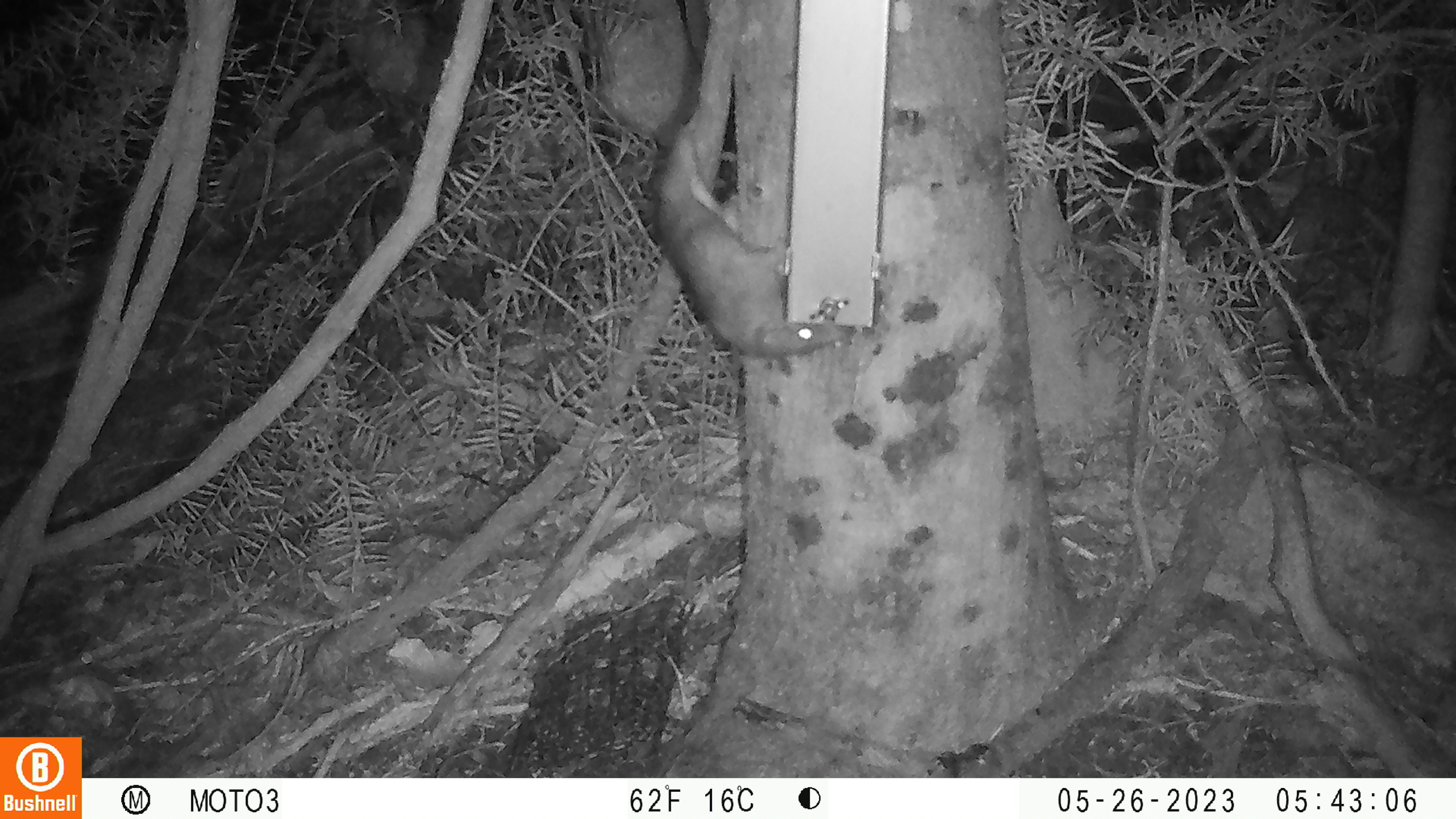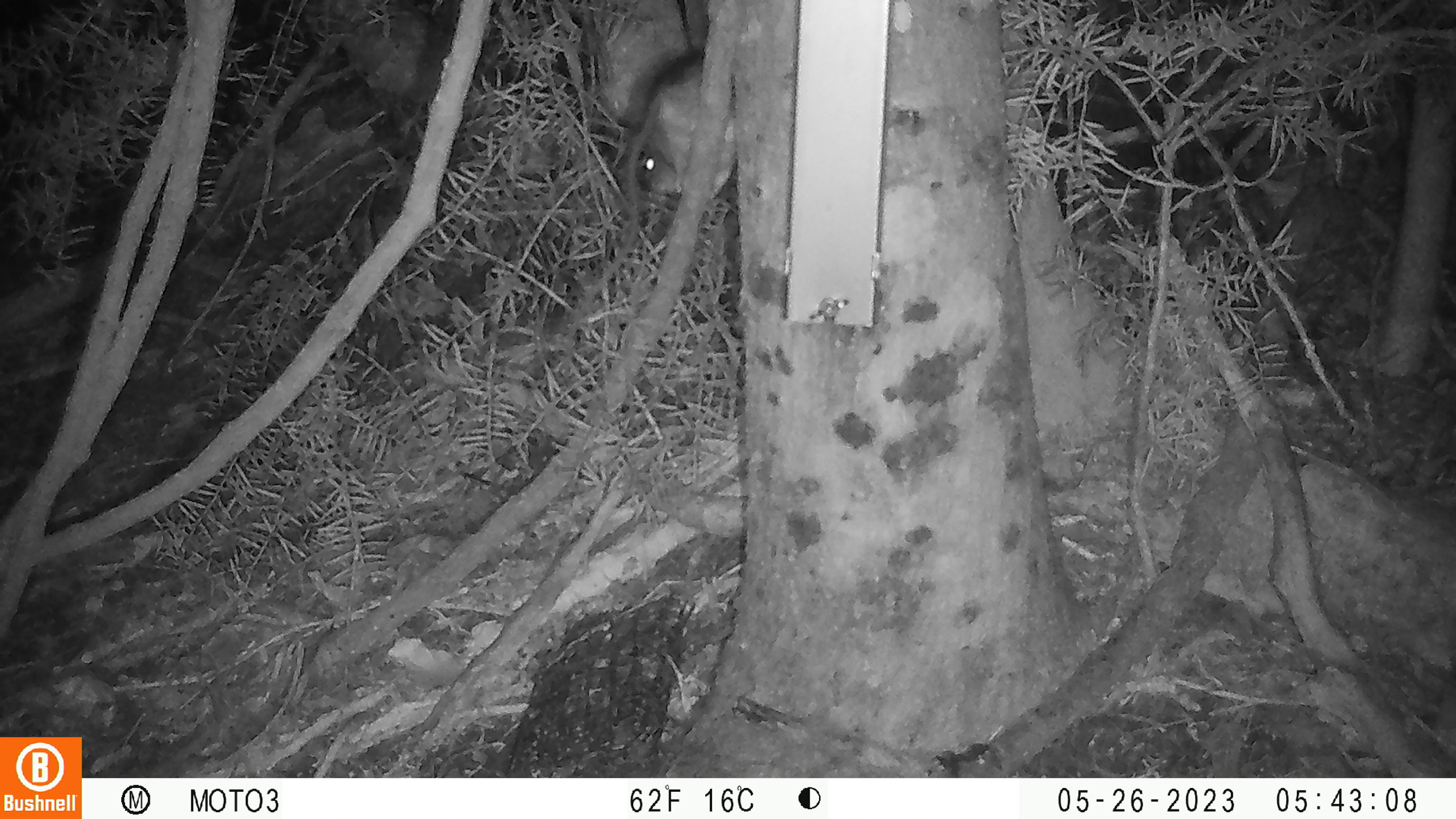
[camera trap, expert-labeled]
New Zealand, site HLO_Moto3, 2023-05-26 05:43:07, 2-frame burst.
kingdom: Animalia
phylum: Chordata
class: Mammalia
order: Rodentia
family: Muridae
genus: Rattus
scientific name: Rattus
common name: rat